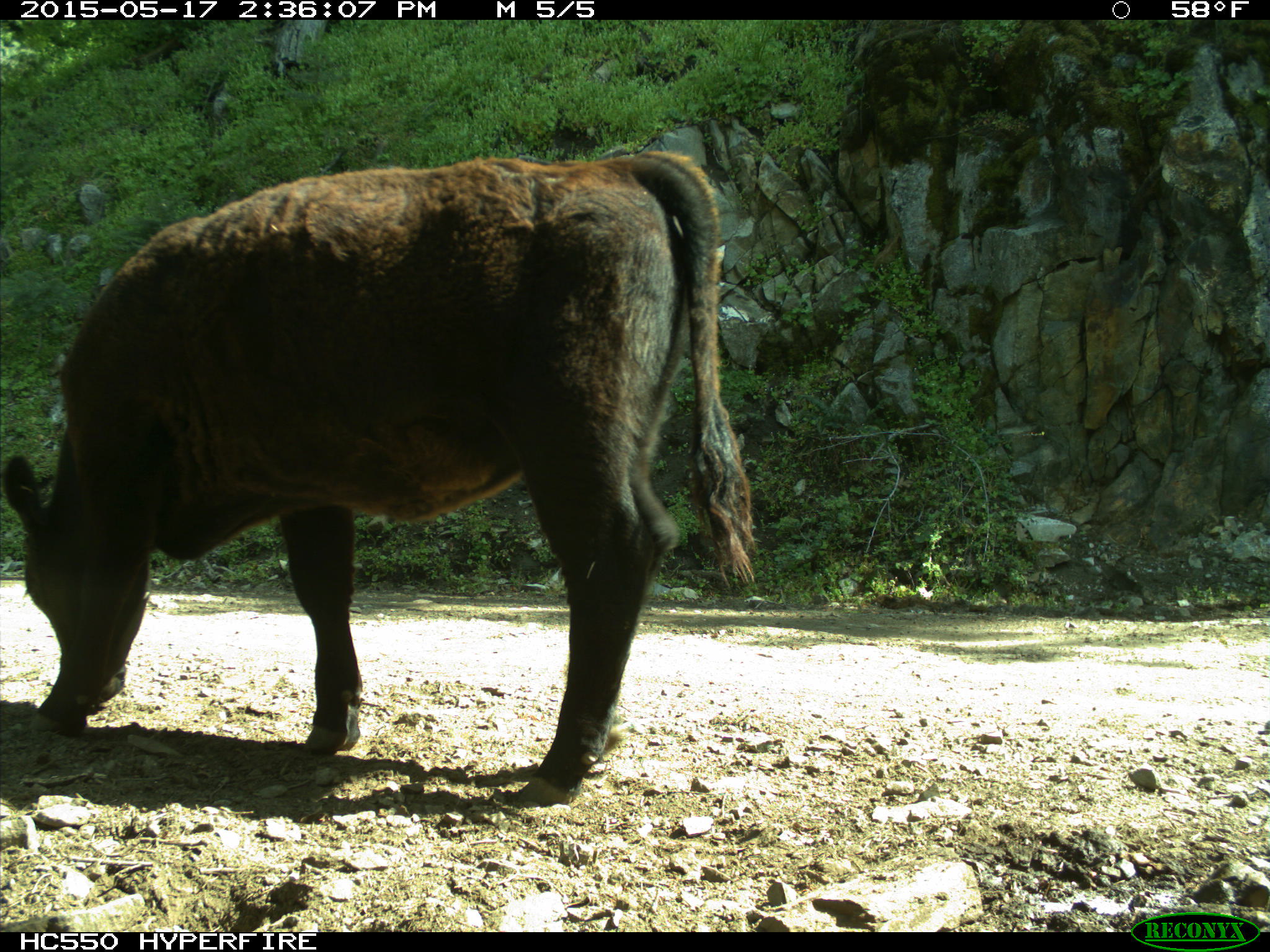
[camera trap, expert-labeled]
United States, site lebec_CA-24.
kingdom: Animalia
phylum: Chordata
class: Mammalia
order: Artiodactyla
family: Bovidae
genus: Bos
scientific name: Bos taurus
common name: domestic cow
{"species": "Bos taurus (domestic cow)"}